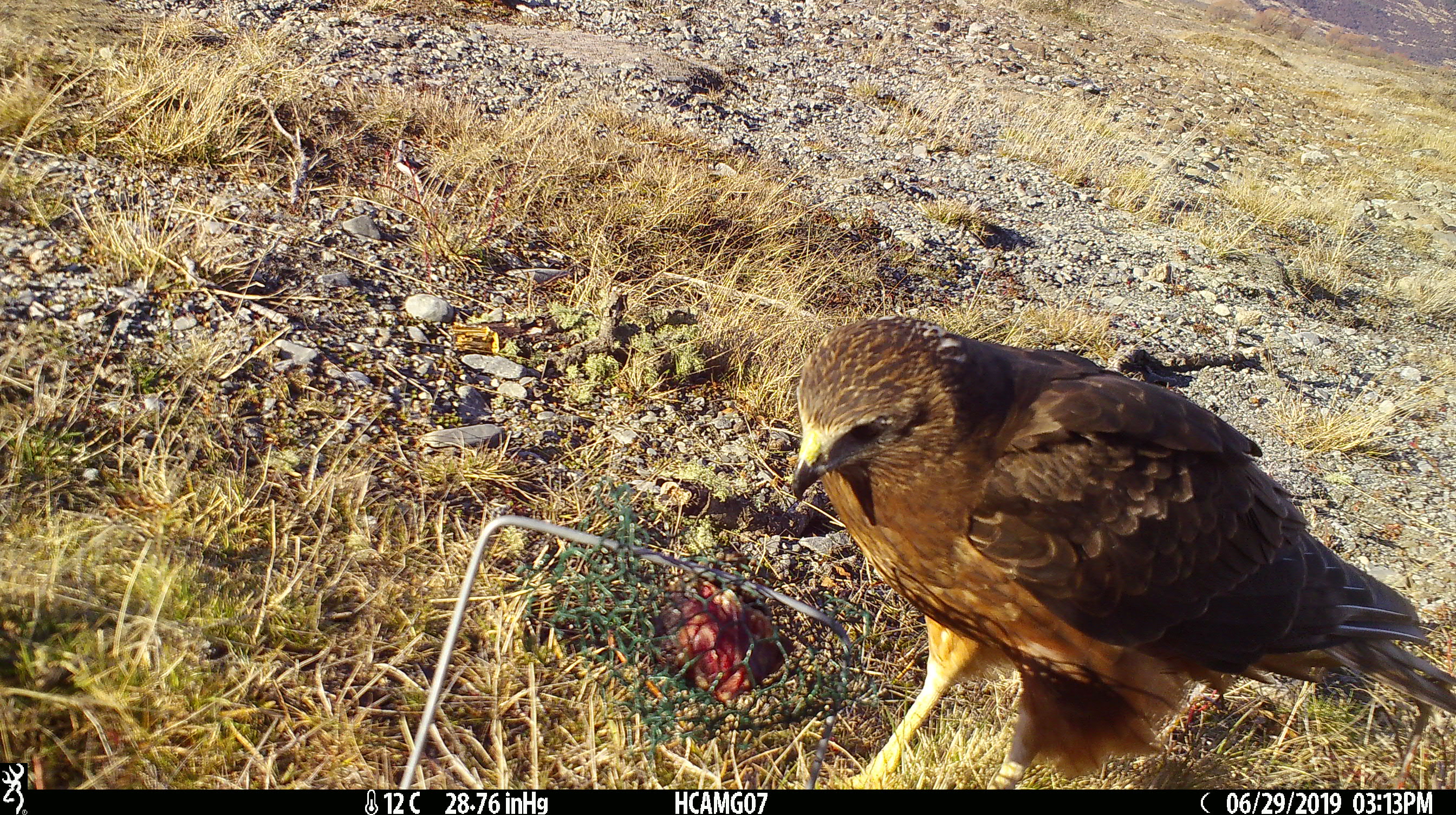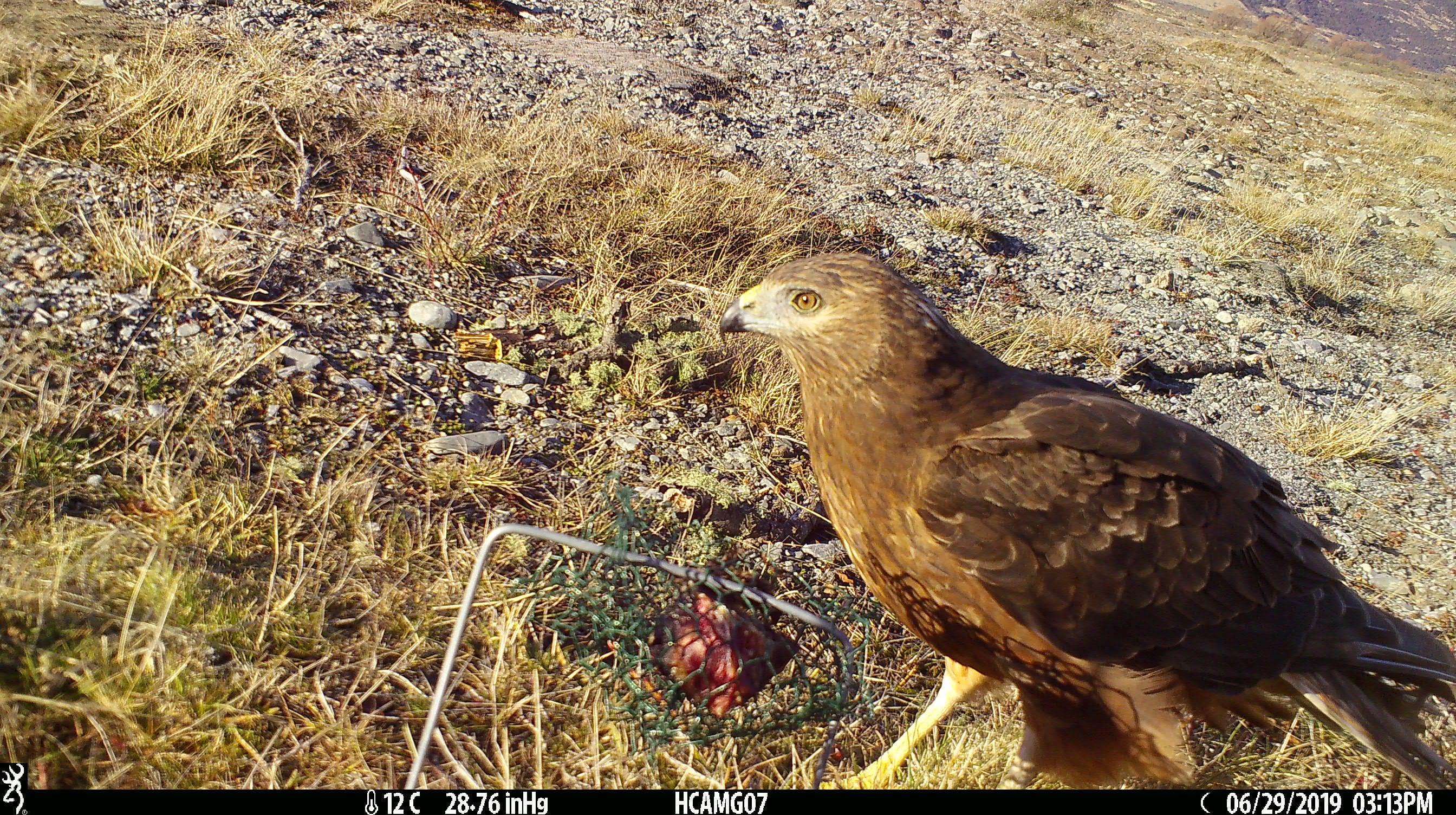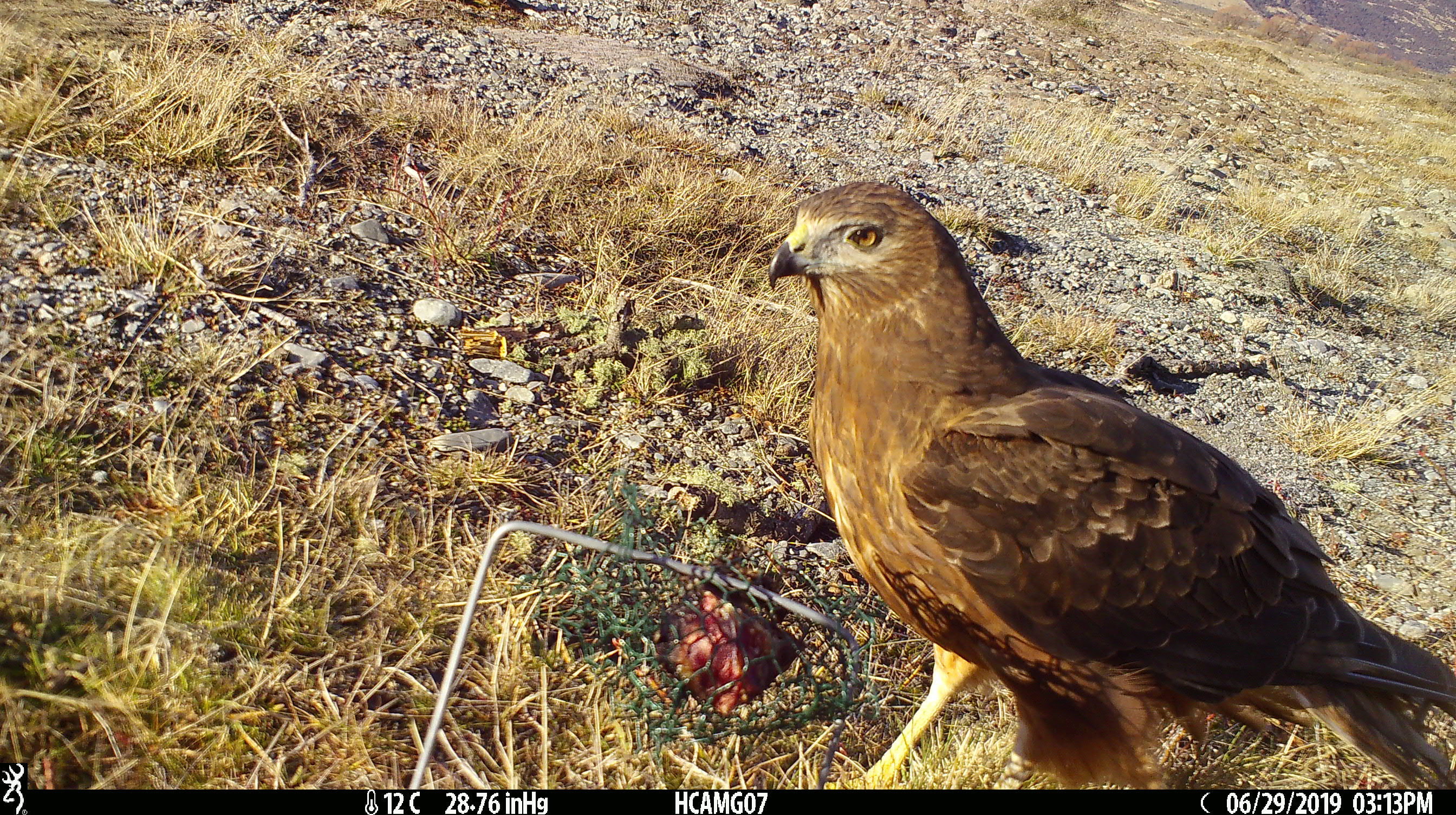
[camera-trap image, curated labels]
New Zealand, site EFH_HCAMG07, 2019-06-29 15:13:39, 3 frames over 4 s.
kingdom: Animalia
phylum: Chordata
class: Aves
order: Accipitriformes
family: Accipitridae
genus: Circus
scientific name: Circus approximans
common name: swamp harrier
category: harrier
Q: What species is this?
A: Harrier (swamp harrier) (Circus approximans).